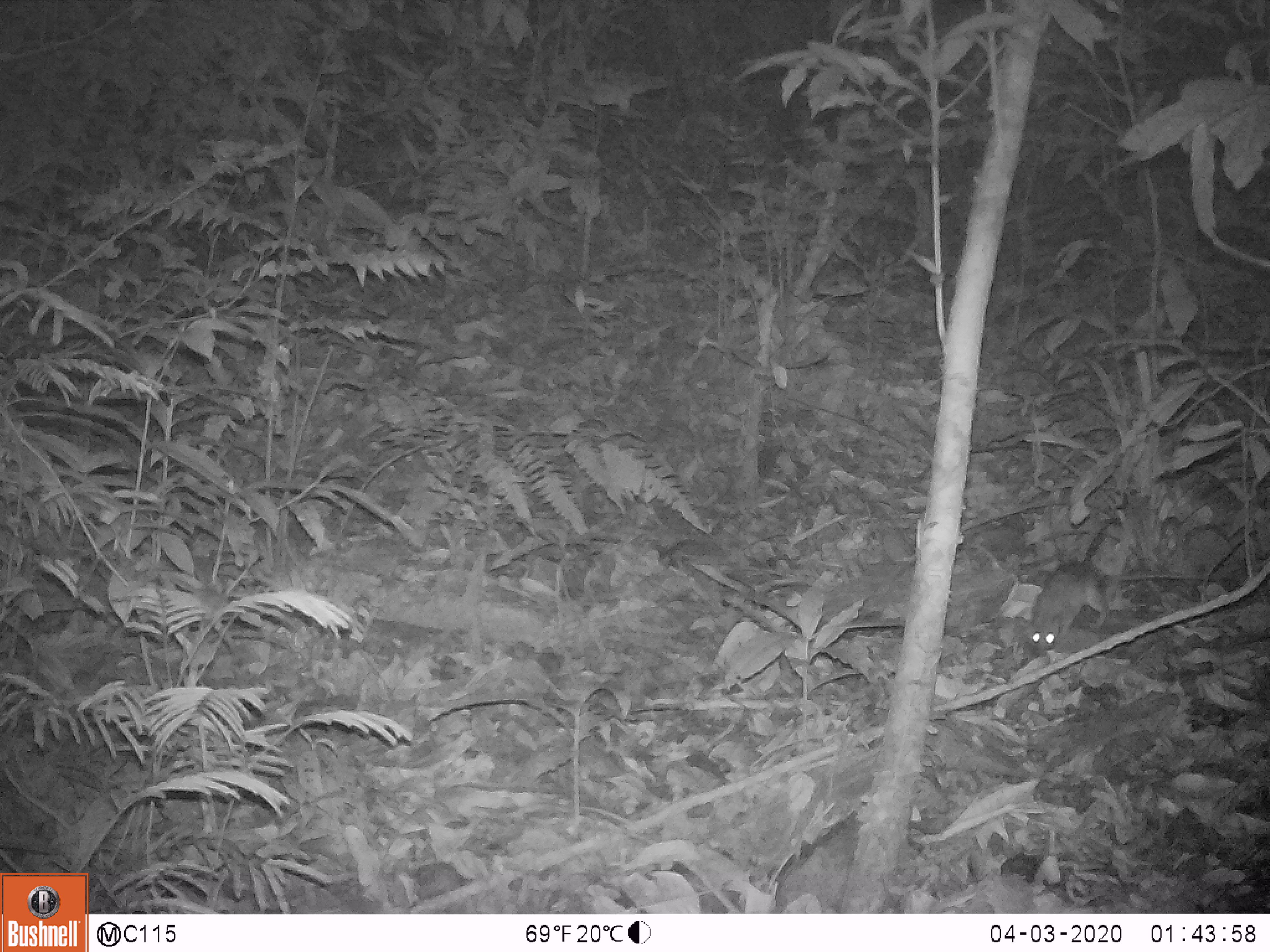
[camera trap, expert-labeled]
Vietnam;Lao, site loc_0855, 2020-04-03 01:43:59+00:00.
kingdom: Animalia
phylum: Chordata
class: Mammalia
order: Rodentia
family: Muridae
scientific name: Muridae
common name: old-world mice and rats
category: unidentified murid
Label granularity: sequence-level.